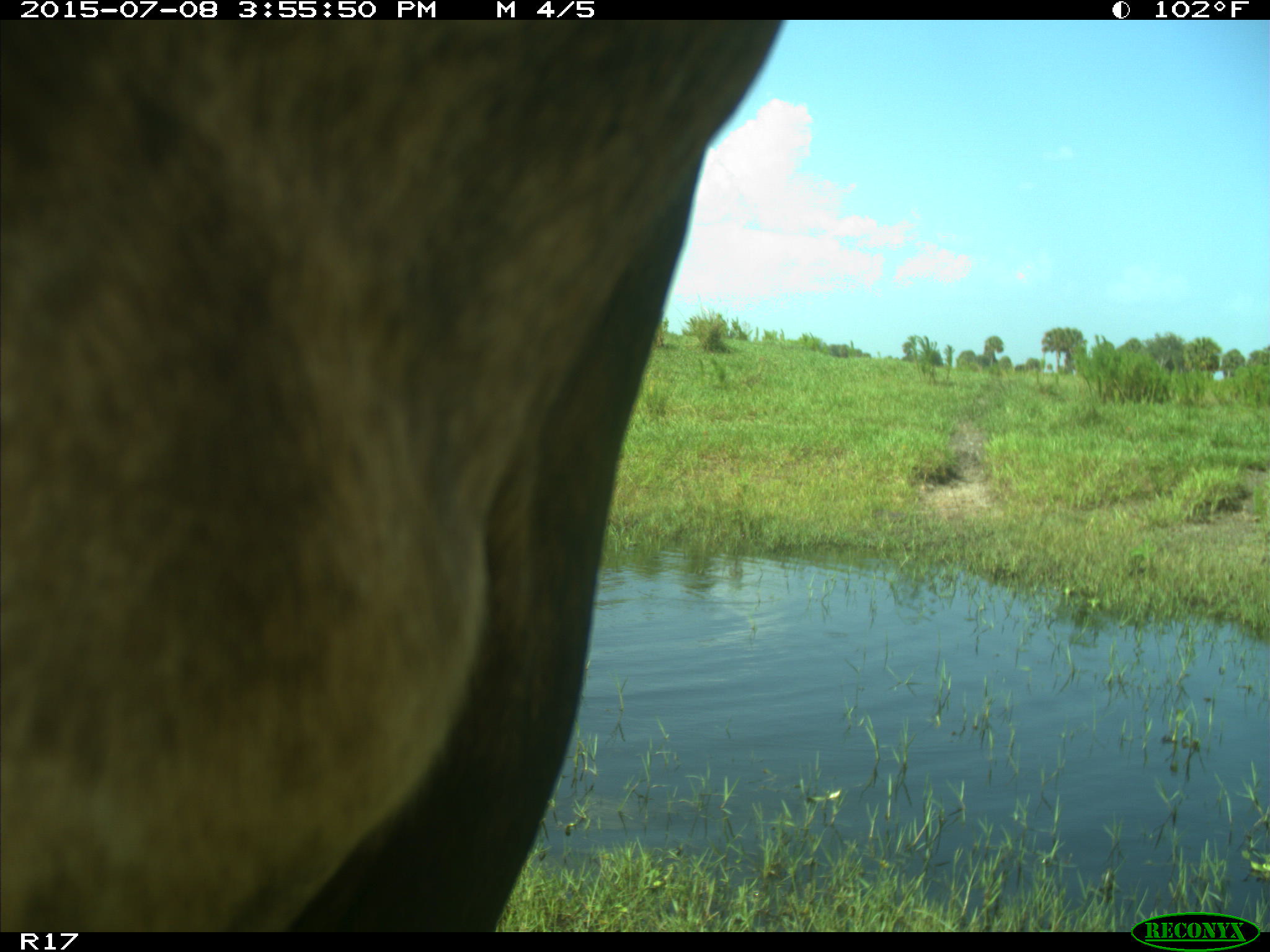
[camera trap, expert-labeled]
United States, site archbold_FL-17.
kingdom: Animalia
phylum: Chordata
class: Mammalia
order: Artiodactyla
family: Bovidae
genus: Bos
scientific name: Bos taurus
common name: domestic cow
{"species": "Bos taurus (domestic cow)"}